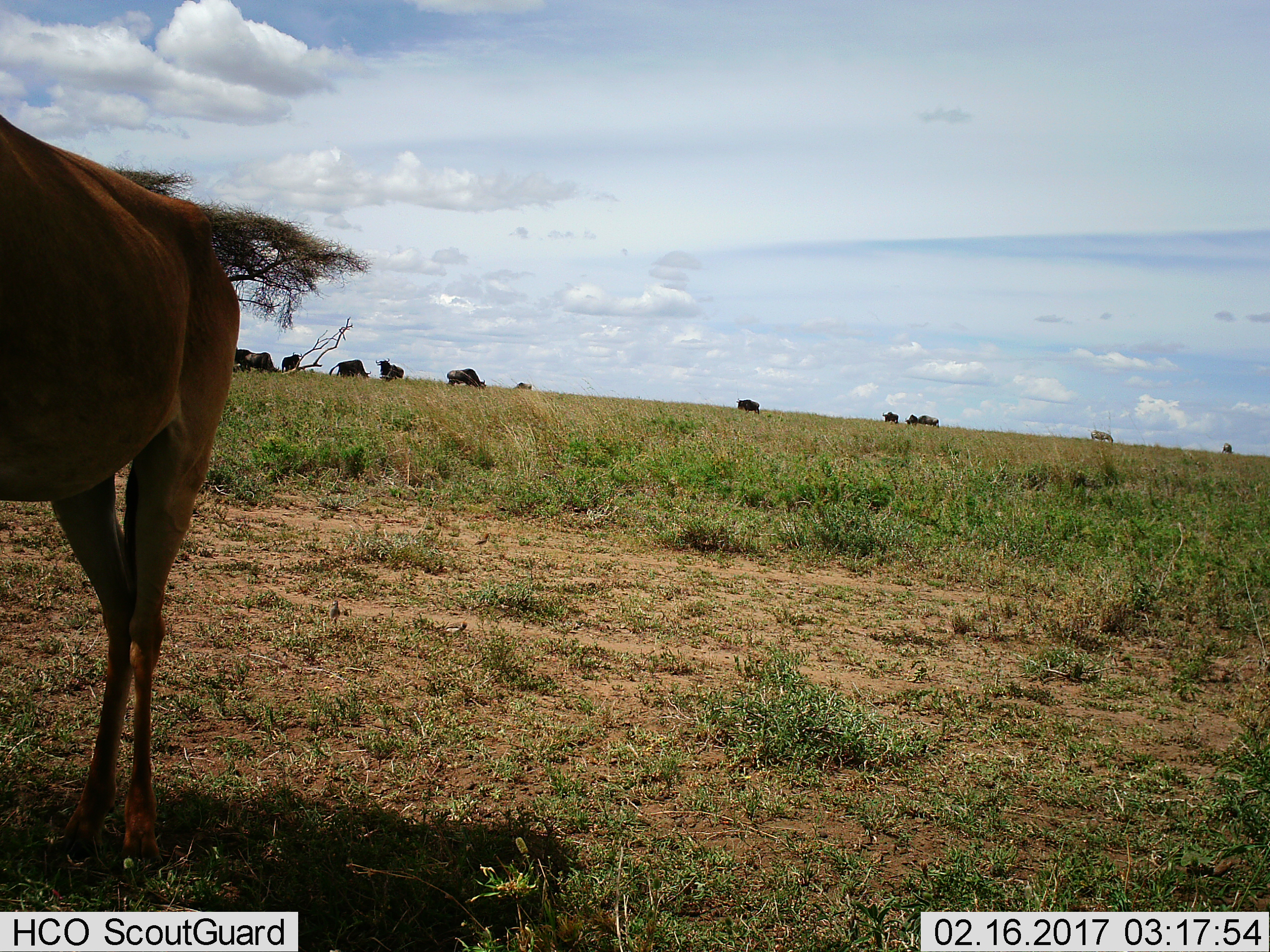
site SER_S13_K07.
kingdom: Animalia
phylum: Chordata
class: Mammalia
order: Artiodactyla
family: Bovidae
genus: Alcelaphus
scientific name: Alcelaphus buselaphus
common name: hartebeest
Hartebeest (Alcelaphus buselaphus), count 1. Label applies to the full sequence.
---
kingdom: Animalia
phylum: Chordata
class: Mammalia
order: Artiodactyla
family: Bovidae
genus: Connochaetes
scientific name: Connochaetes taurinus taurinus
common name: blue wildebeest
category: wildebeestblue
Wildebeestblue (blue wildebeest) (Connochaetes taurinus taurinus), count 11-50. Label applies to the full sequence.